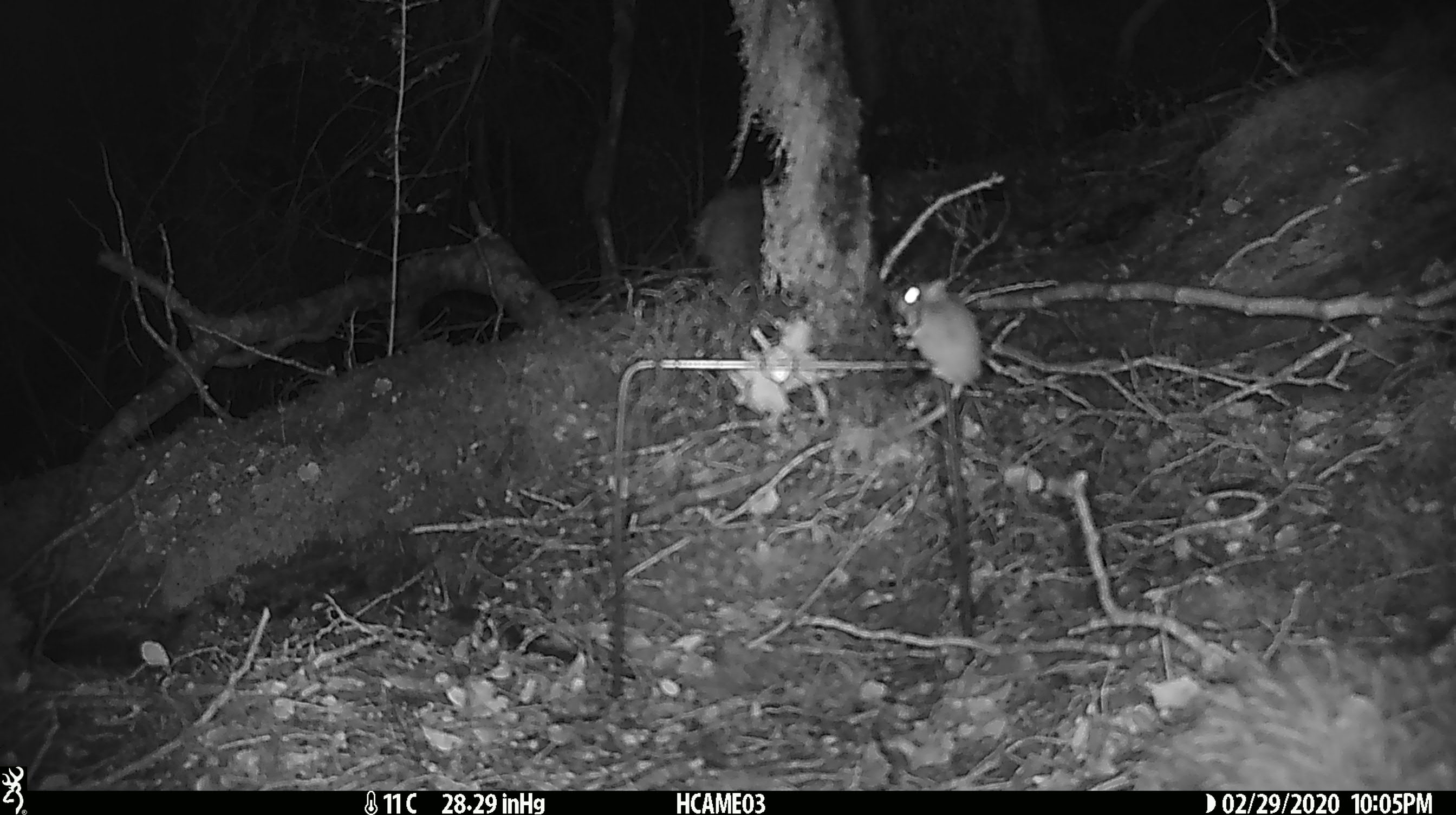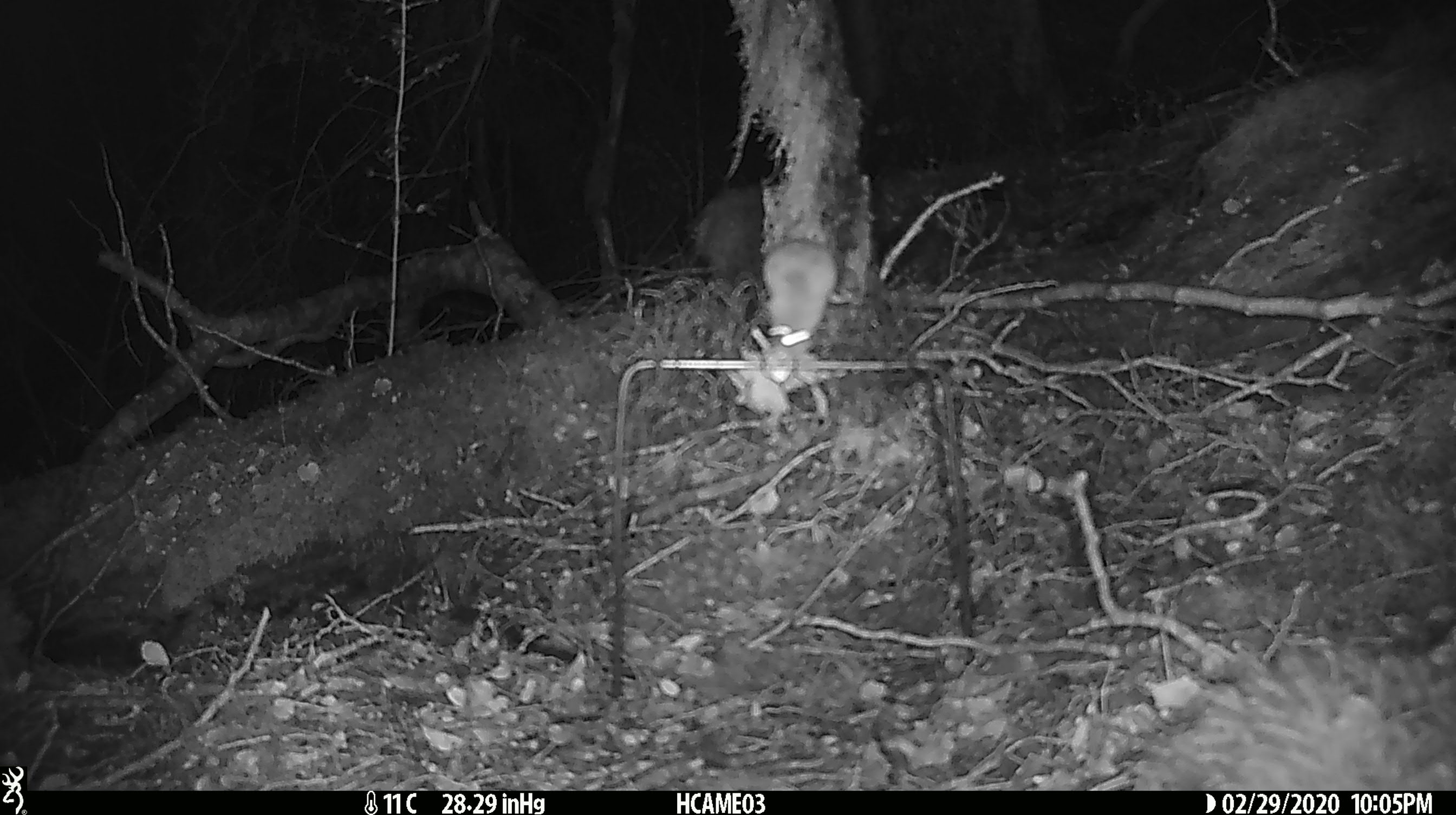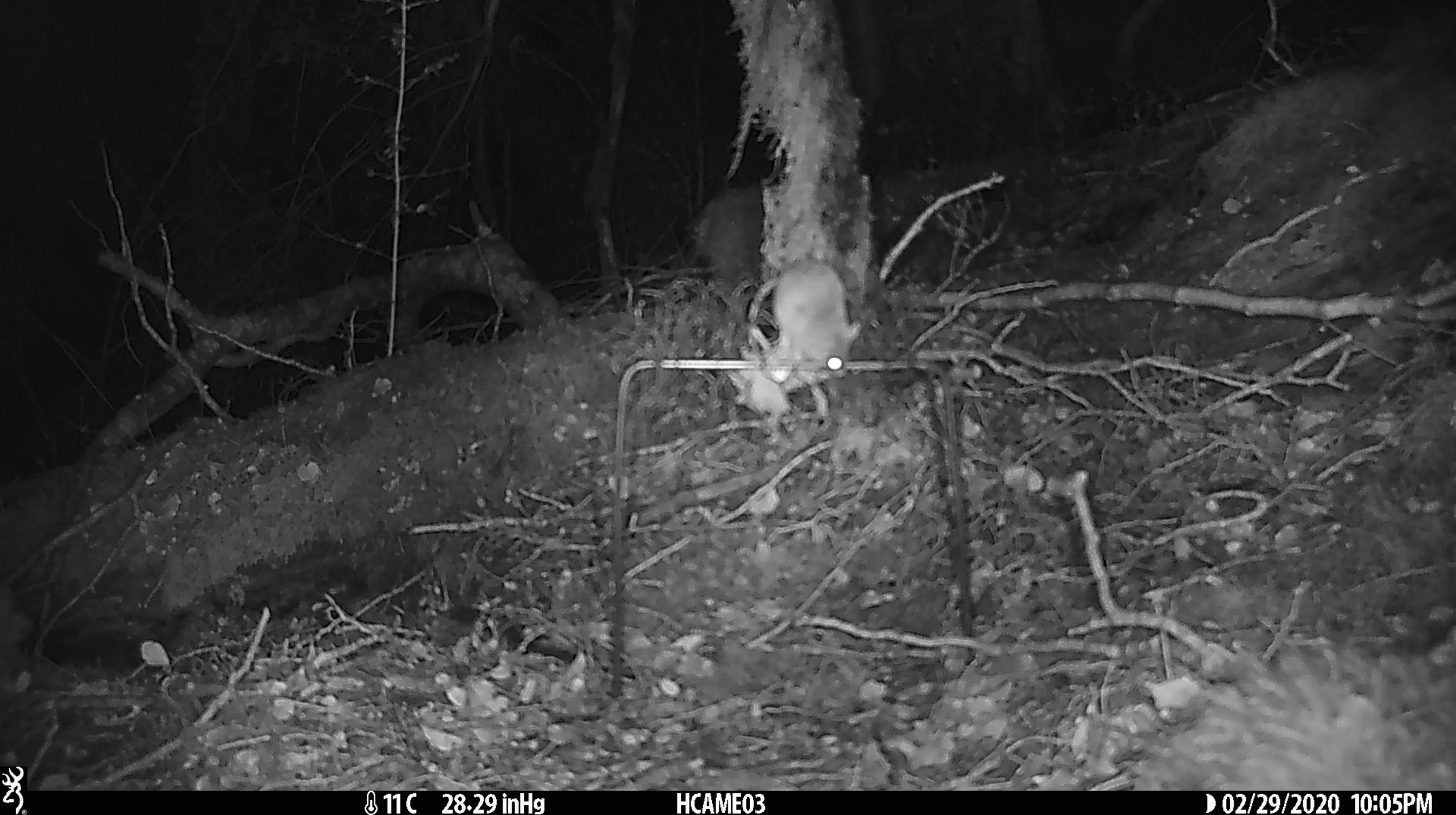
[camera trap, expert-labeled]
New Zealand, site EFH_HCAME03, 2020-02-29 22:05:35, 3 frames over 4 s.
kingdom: Animalia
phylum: Chordata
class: Mammalia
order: Rodentia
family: Muridae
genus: Mus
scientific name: Mus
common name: mouse